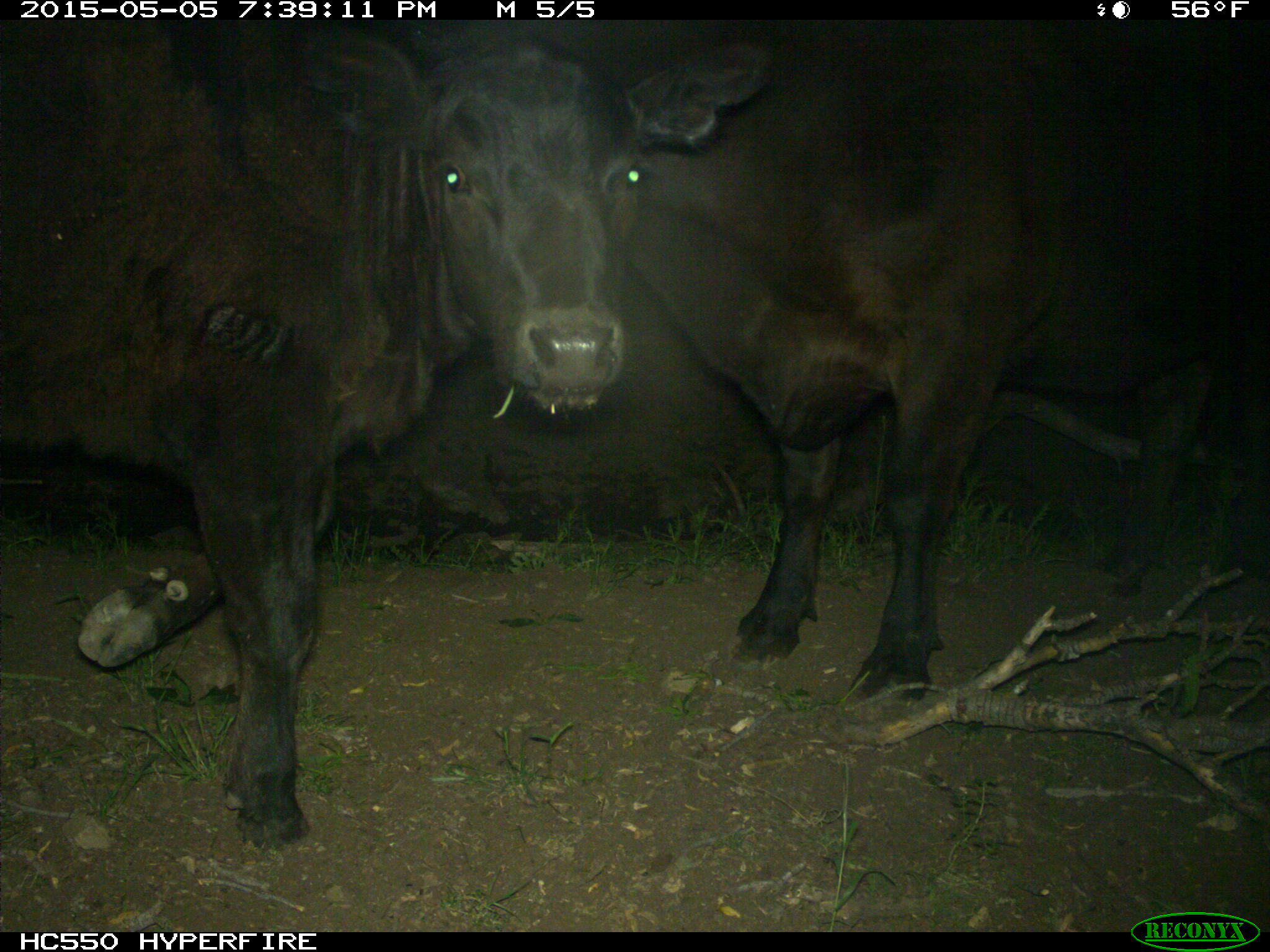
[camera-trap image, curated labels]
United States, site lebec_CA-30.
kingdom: Animalia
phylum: Chordata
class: Mammalia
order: Artiodactyla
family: Bovidae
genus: Bos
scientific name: Bos taurus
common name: domestic cow